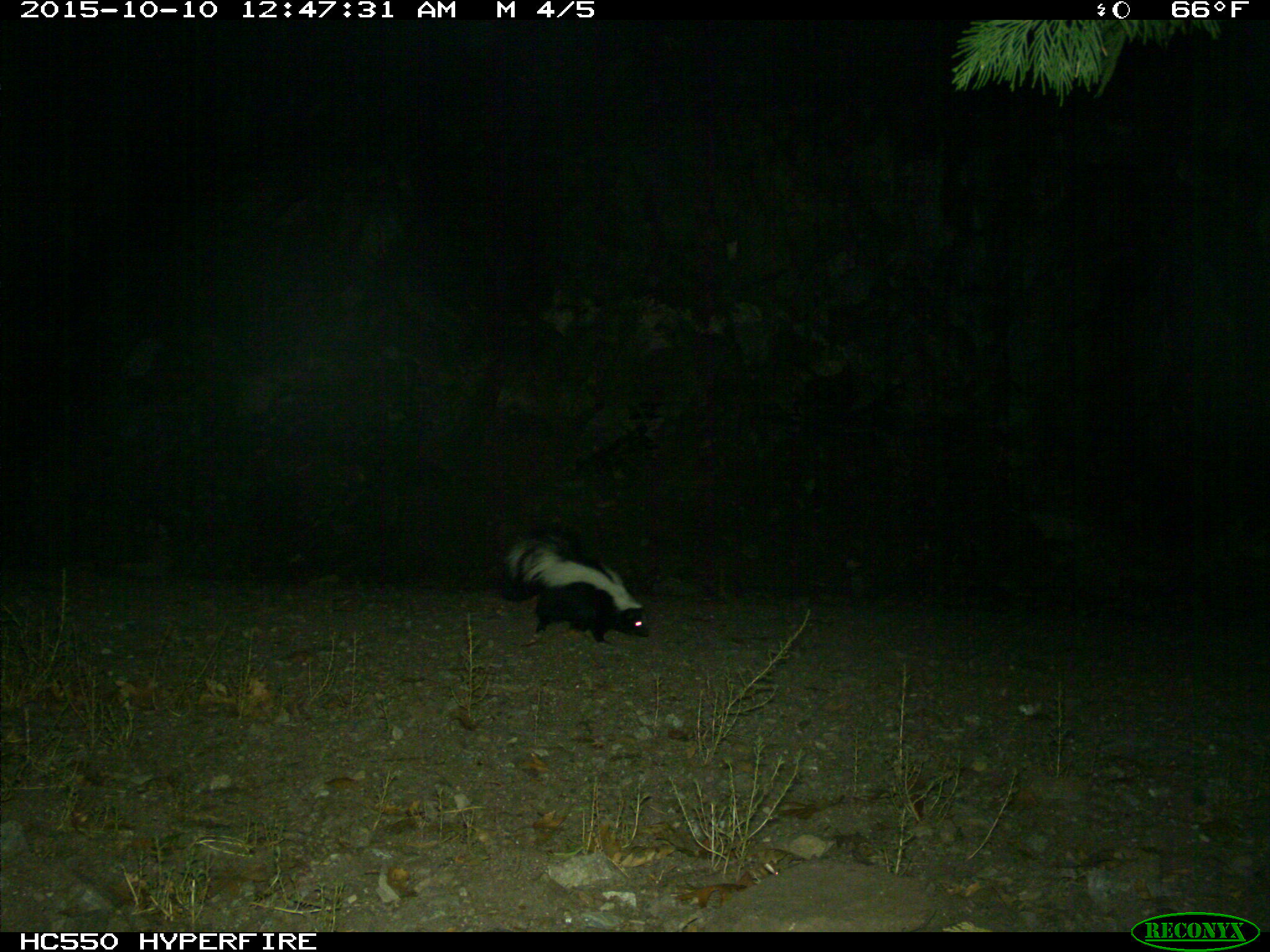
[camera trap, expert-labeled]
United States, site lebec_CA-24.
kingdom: Animalia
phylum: Chordata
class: Mammalia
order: Carnivora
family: Mephitidae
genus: Mephitis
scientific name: Mephitis mephitis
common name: striped skunk